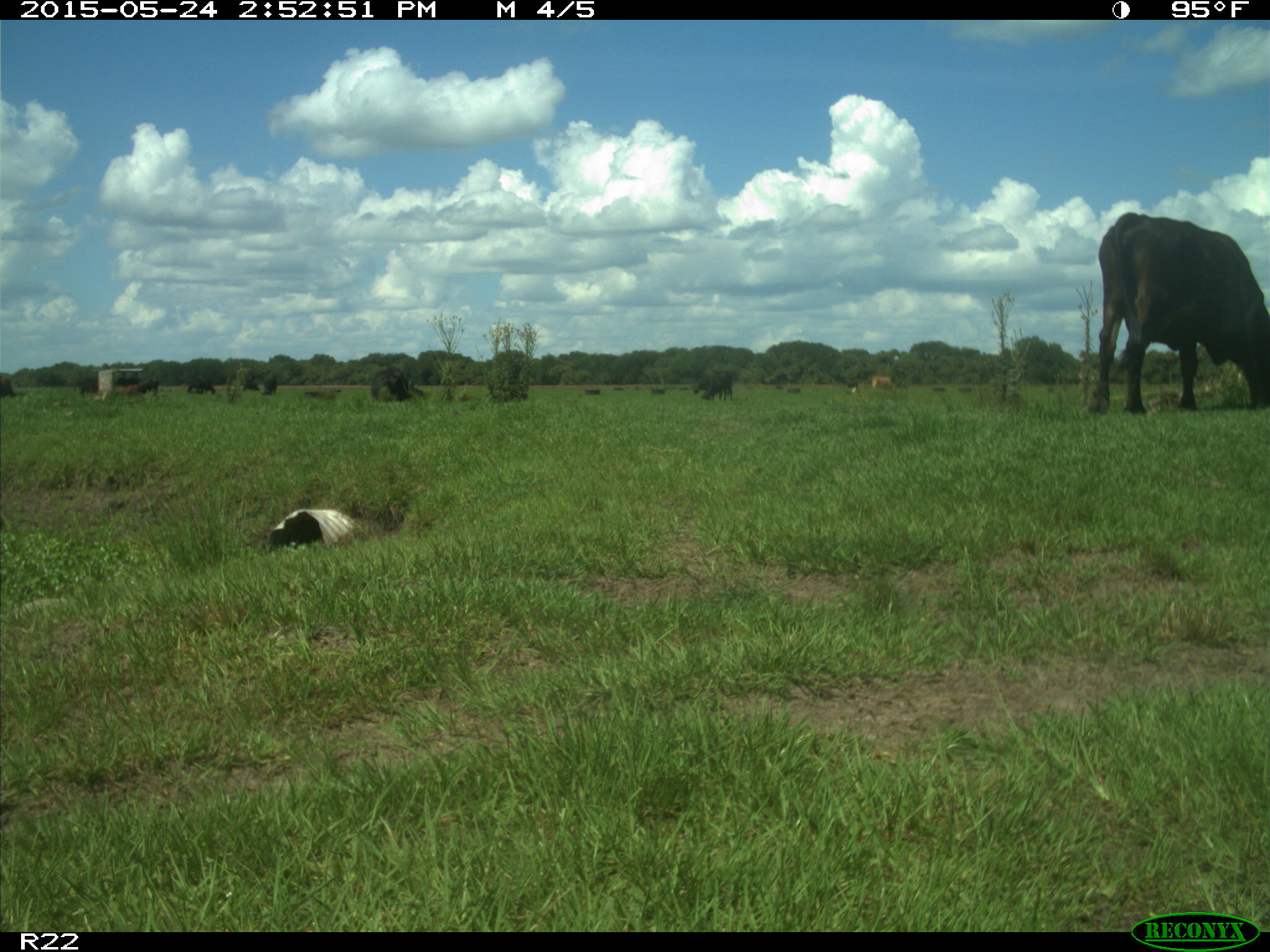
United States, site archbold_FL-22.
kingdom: Animalia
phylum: Chordata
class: Mammalia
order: Artiodactyla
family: Bovidae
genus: Bos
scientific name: Bos taurus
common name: domestic cow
Bos taurus (domestic cow).